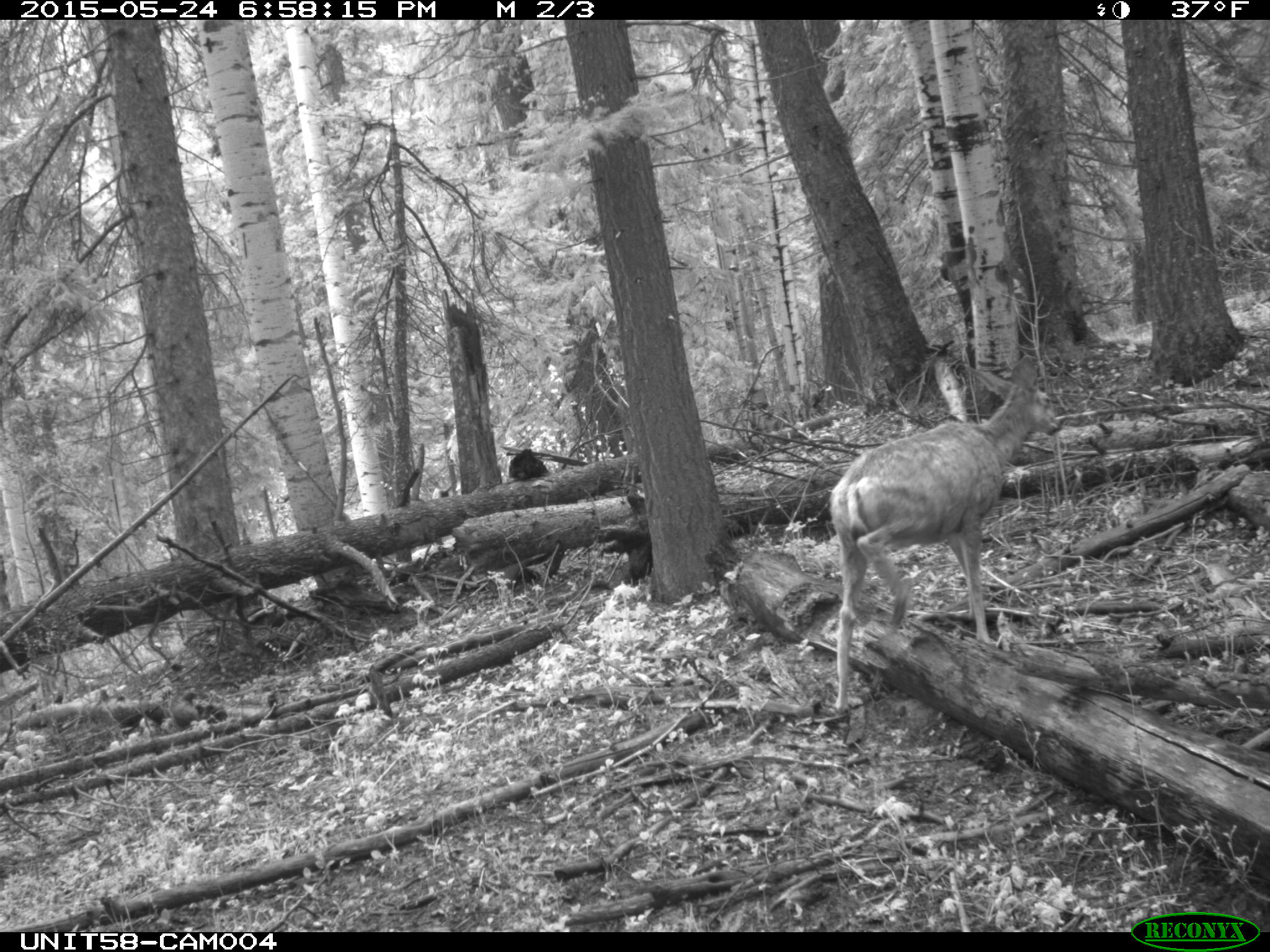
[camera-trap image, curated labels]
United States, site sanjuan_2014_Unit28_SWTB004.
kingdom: Animalia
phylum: Chordata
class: Mammalia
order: Artiodactyla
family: Cervidae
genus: Odocoileus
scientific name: Odocoileus hemionus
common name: mule deer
Odocoileus hemionus (mule deer).